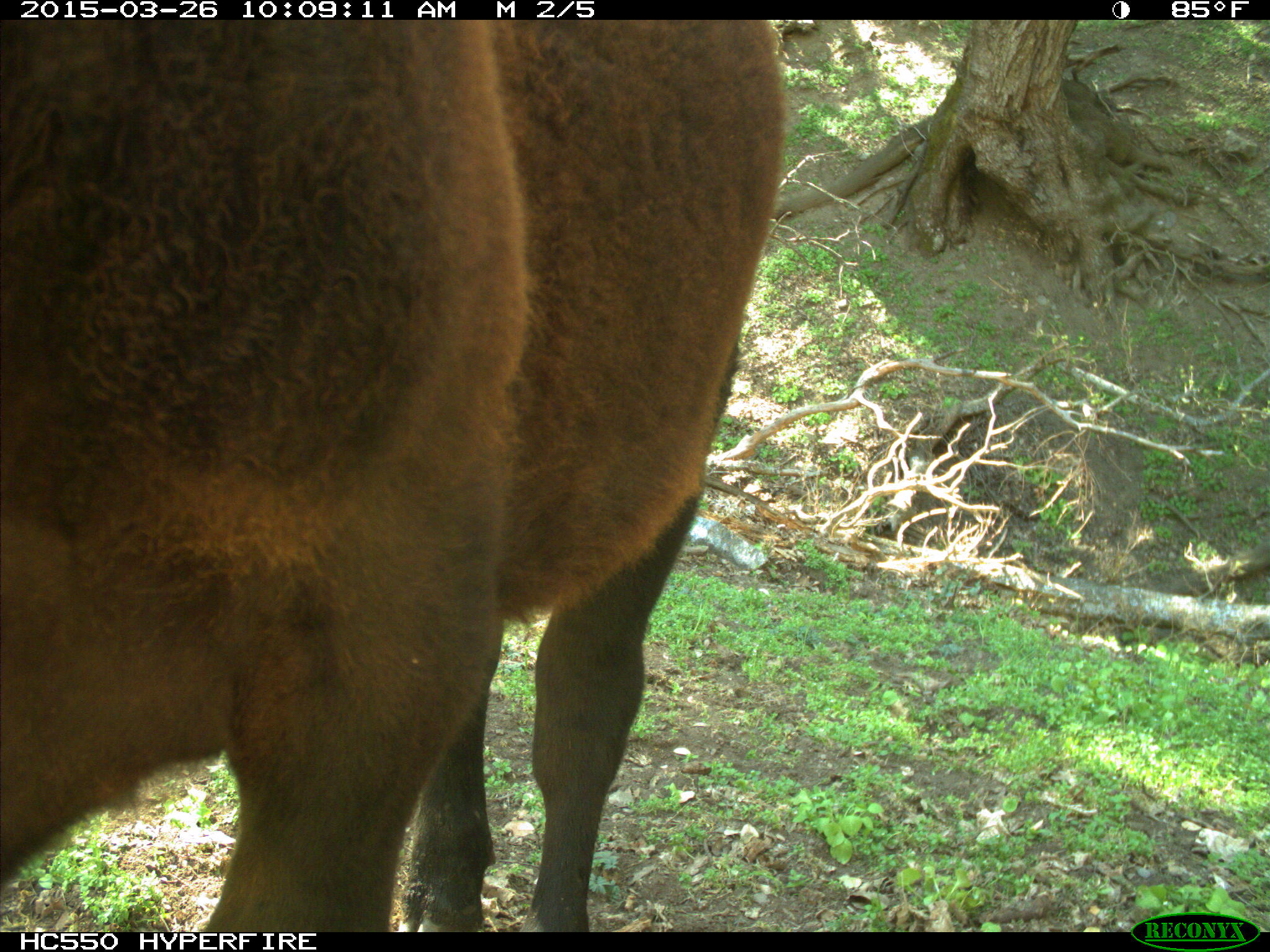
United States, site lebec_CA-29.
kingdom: Animalia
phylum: Chordata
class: Mammalia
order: Artiodactyla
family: Bovidae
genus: Bos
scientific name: Bos taurus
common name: domestic cow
Bos taurus (domestic cow).